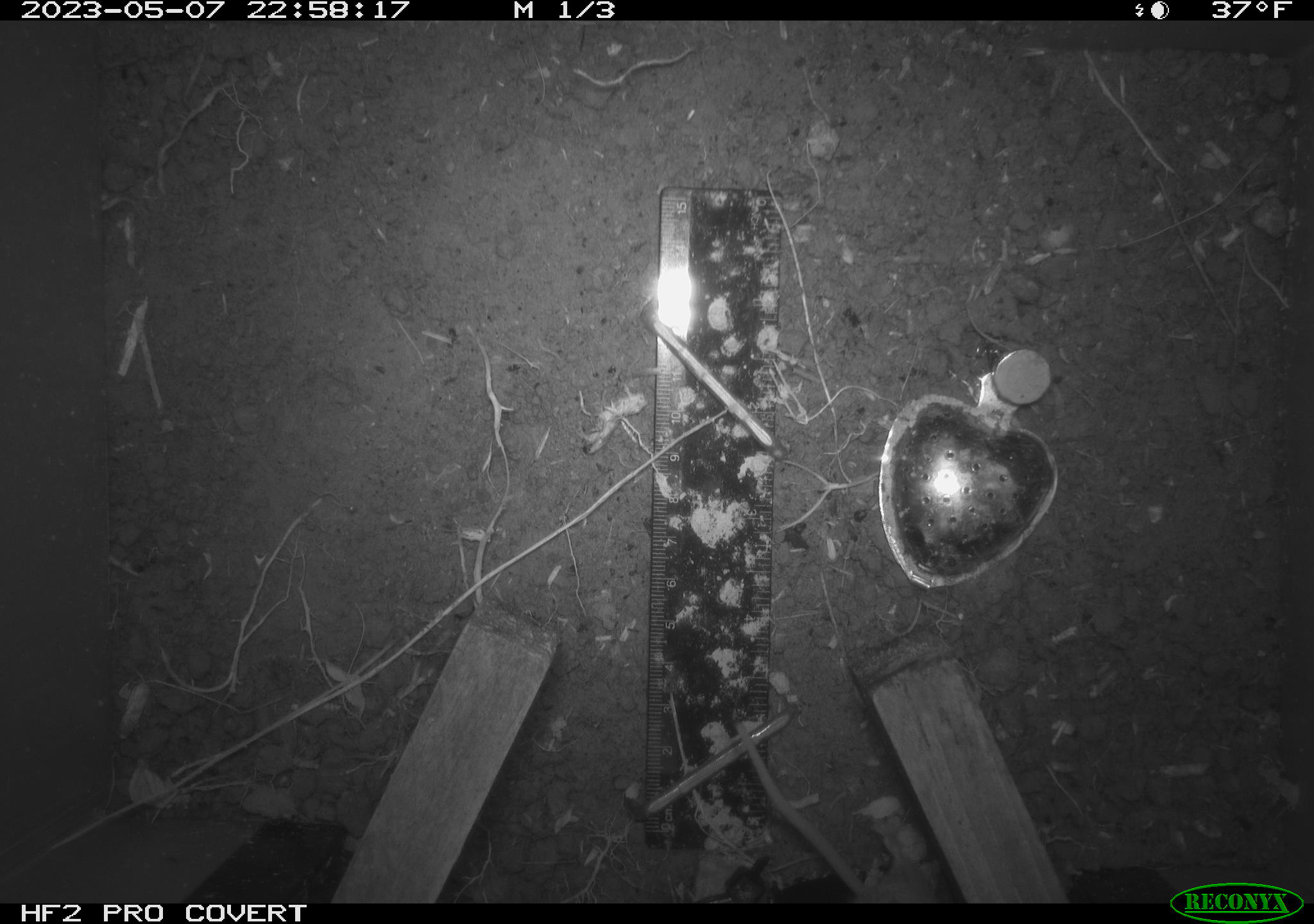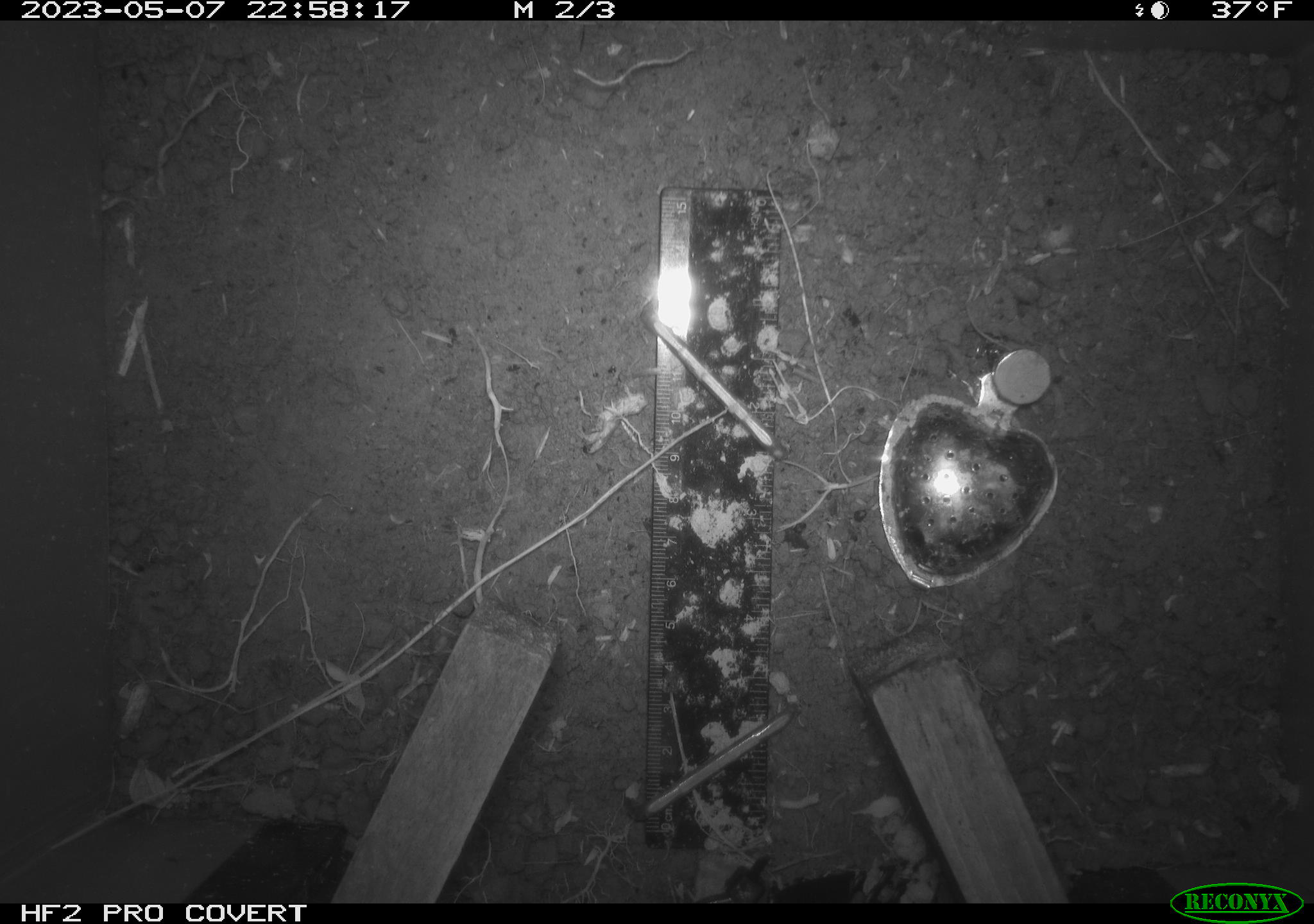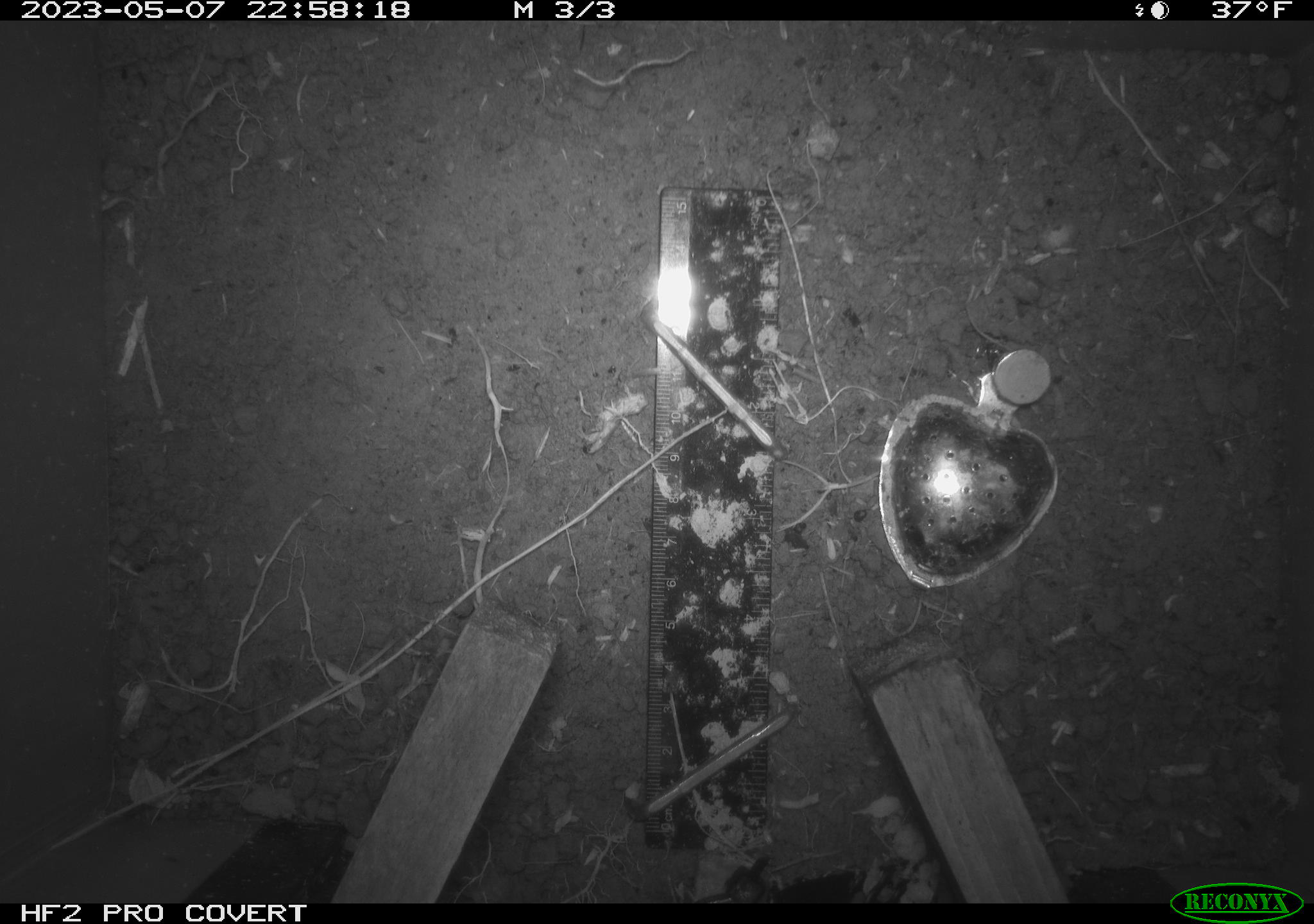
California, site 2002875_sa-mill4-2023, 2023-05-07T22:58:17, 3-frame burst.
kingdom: Animalia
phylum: Chordata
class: Mammalia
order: Rodentia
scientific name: Rodentia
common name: mouse species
Mouse species (Rodentia).